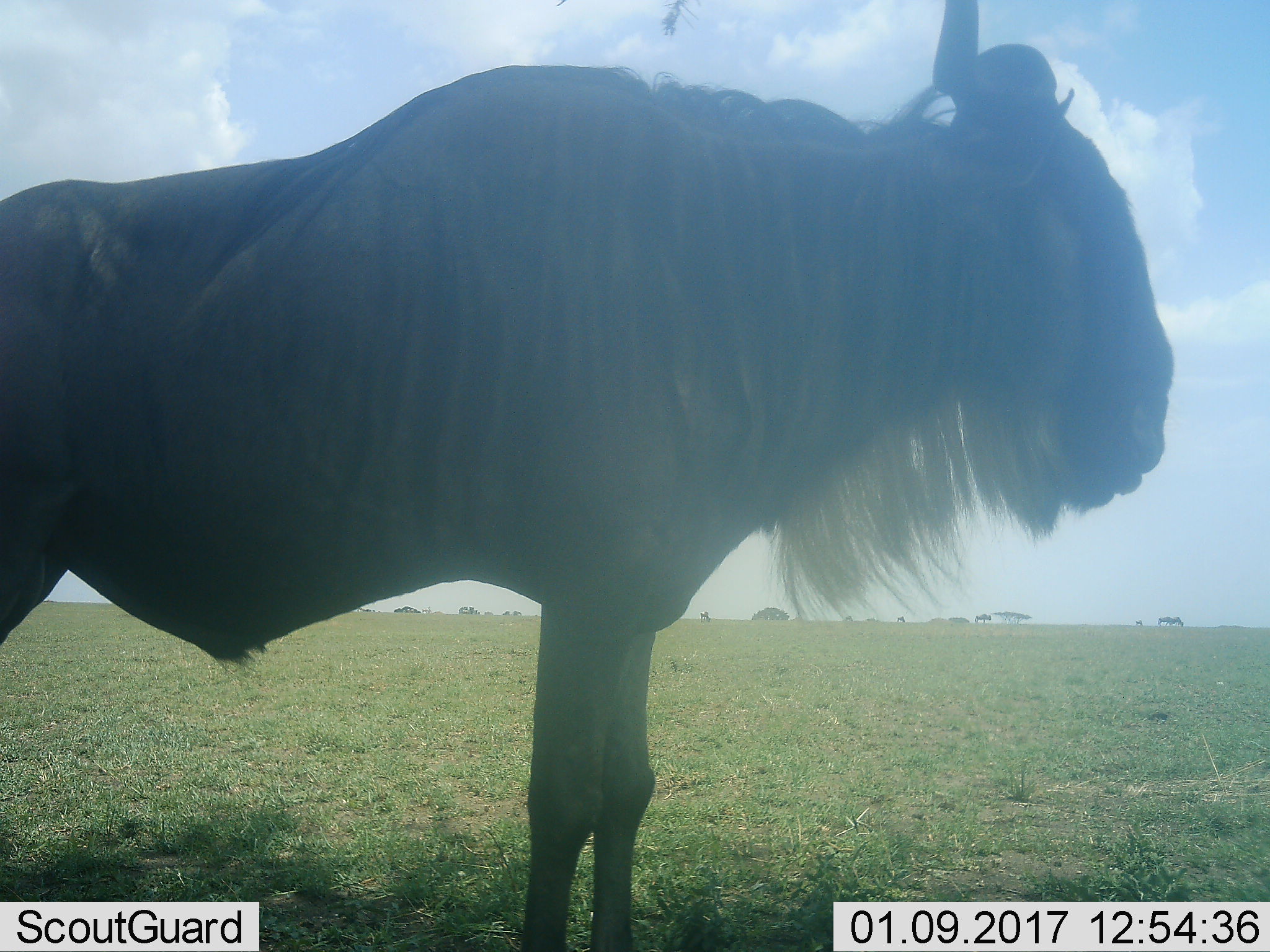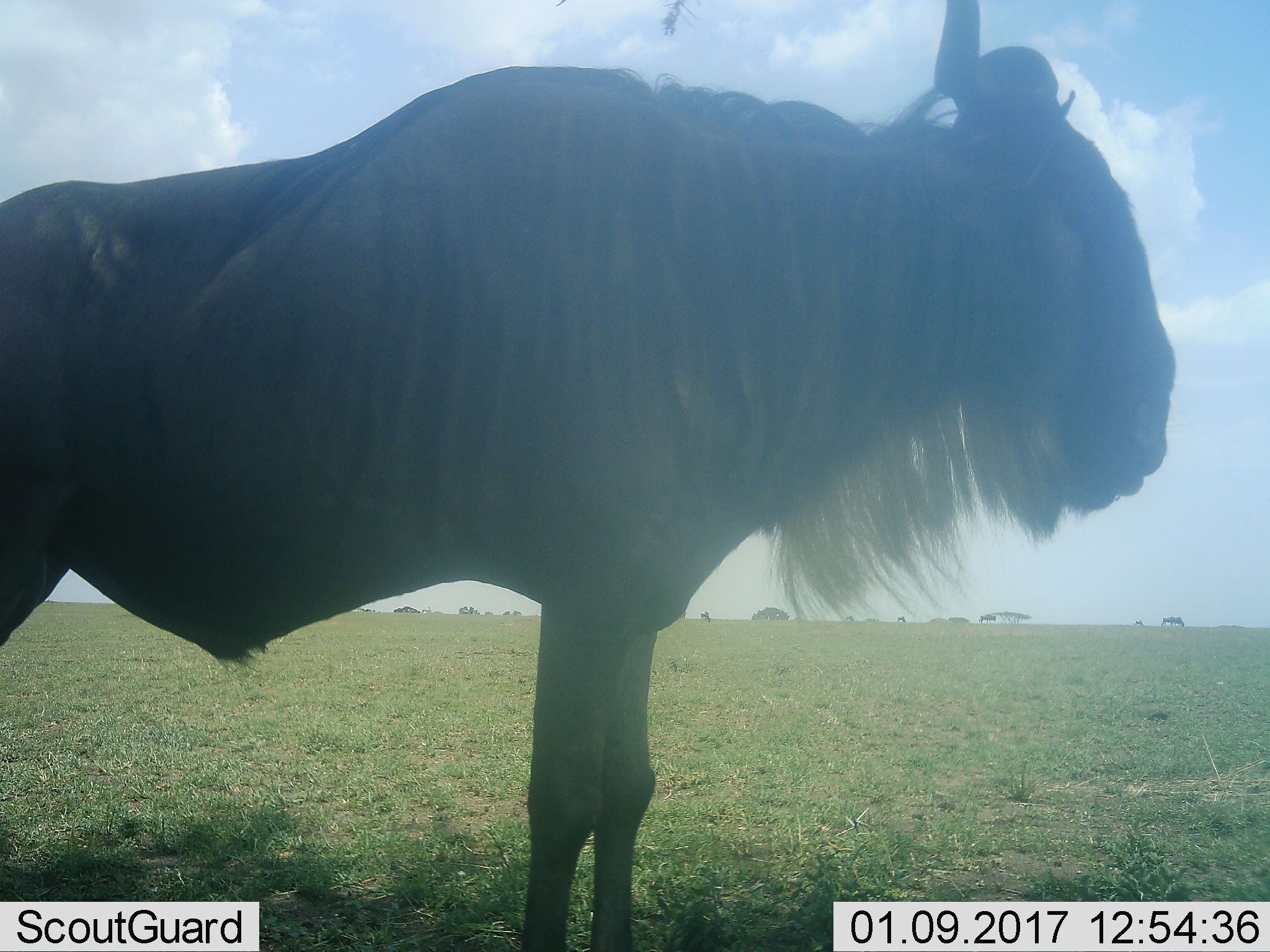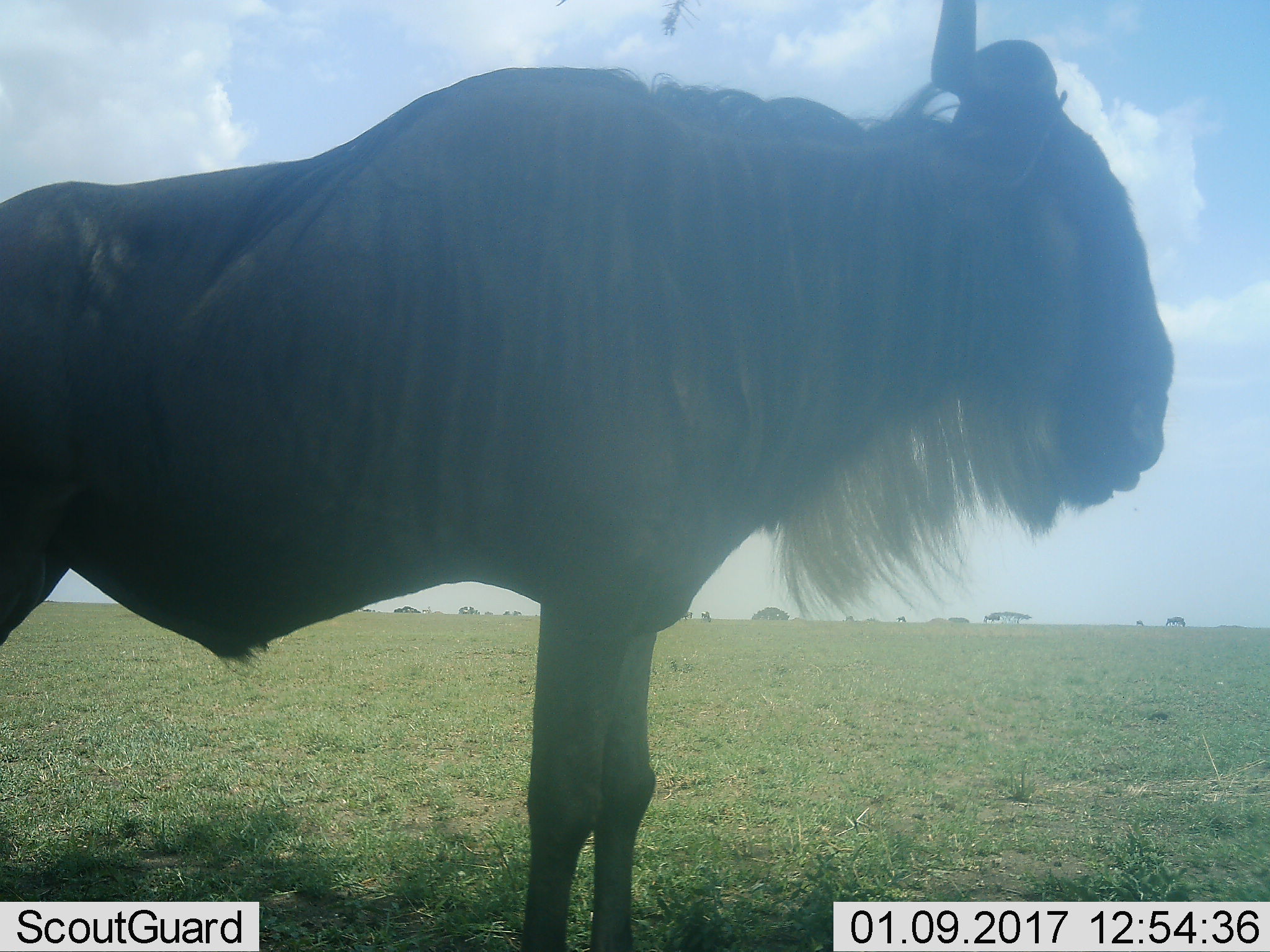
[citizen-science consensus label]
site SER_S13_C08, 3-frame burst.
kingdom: Animalia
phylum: Chordata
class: Mammalia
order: Artiodactyla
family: Bovidae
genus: Connochaetes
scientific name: Connochaetes taurinus taurinus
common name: blue wildebeest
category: wildebeestblue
Wildebeestblue (blue wildebeest) (Connochaetes taurinus taurinus), count 1. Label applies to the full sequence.